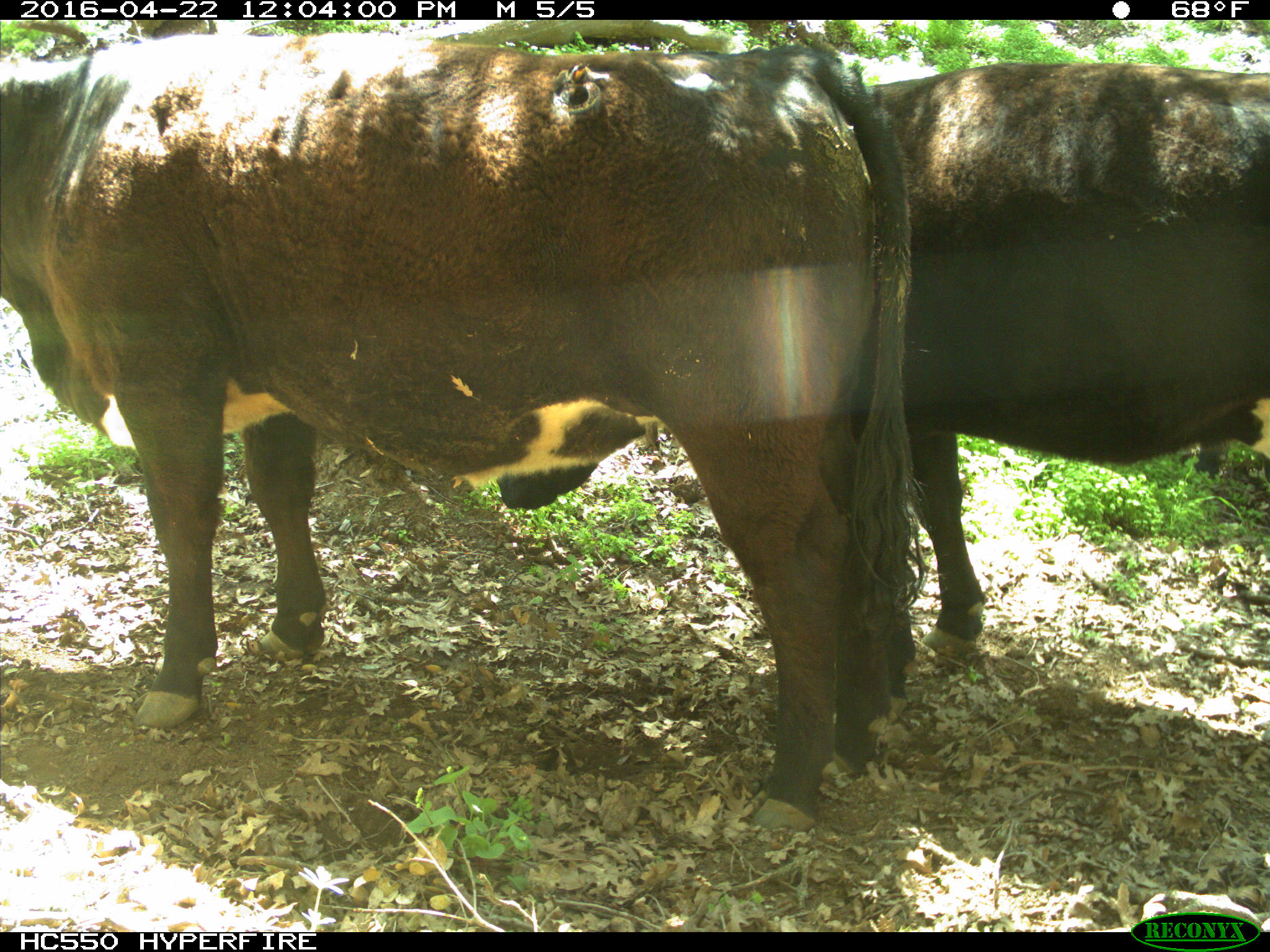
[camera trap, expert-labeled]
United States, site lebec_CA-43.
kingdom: Animalia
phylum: Chordata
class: Mammalia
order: Artiodactyla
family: Bovidae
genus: Bos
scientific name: Bos taurus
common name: domestic cow